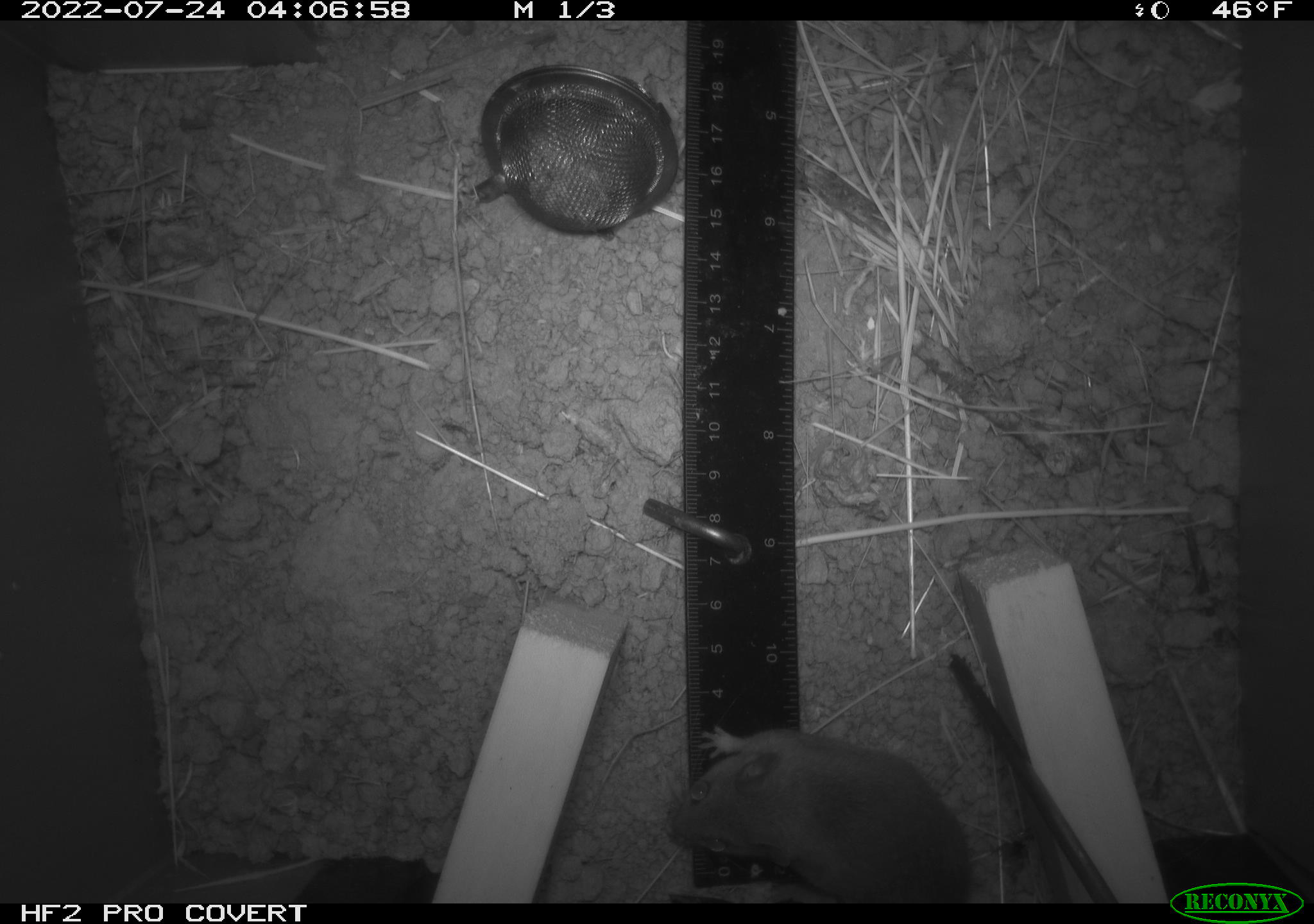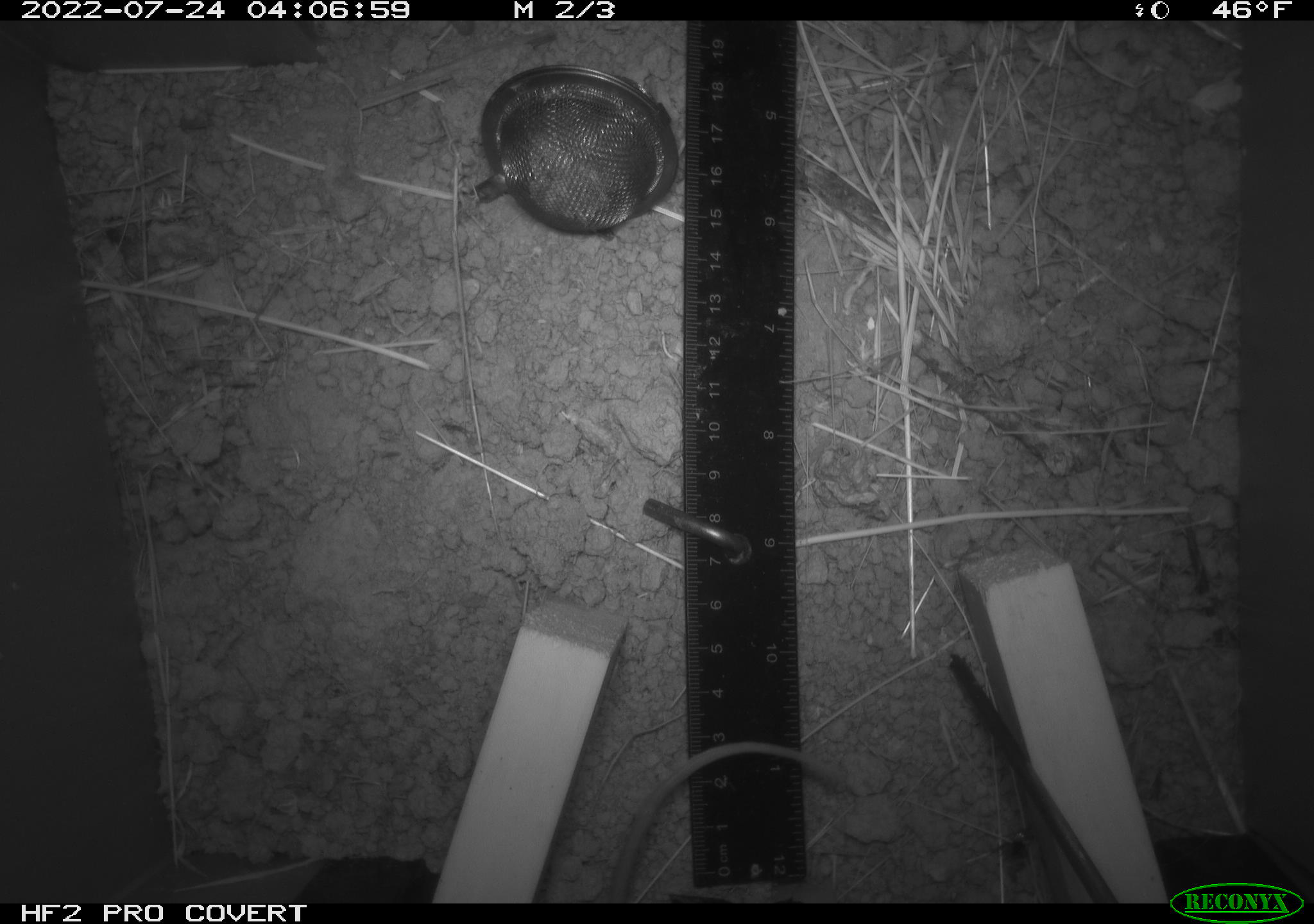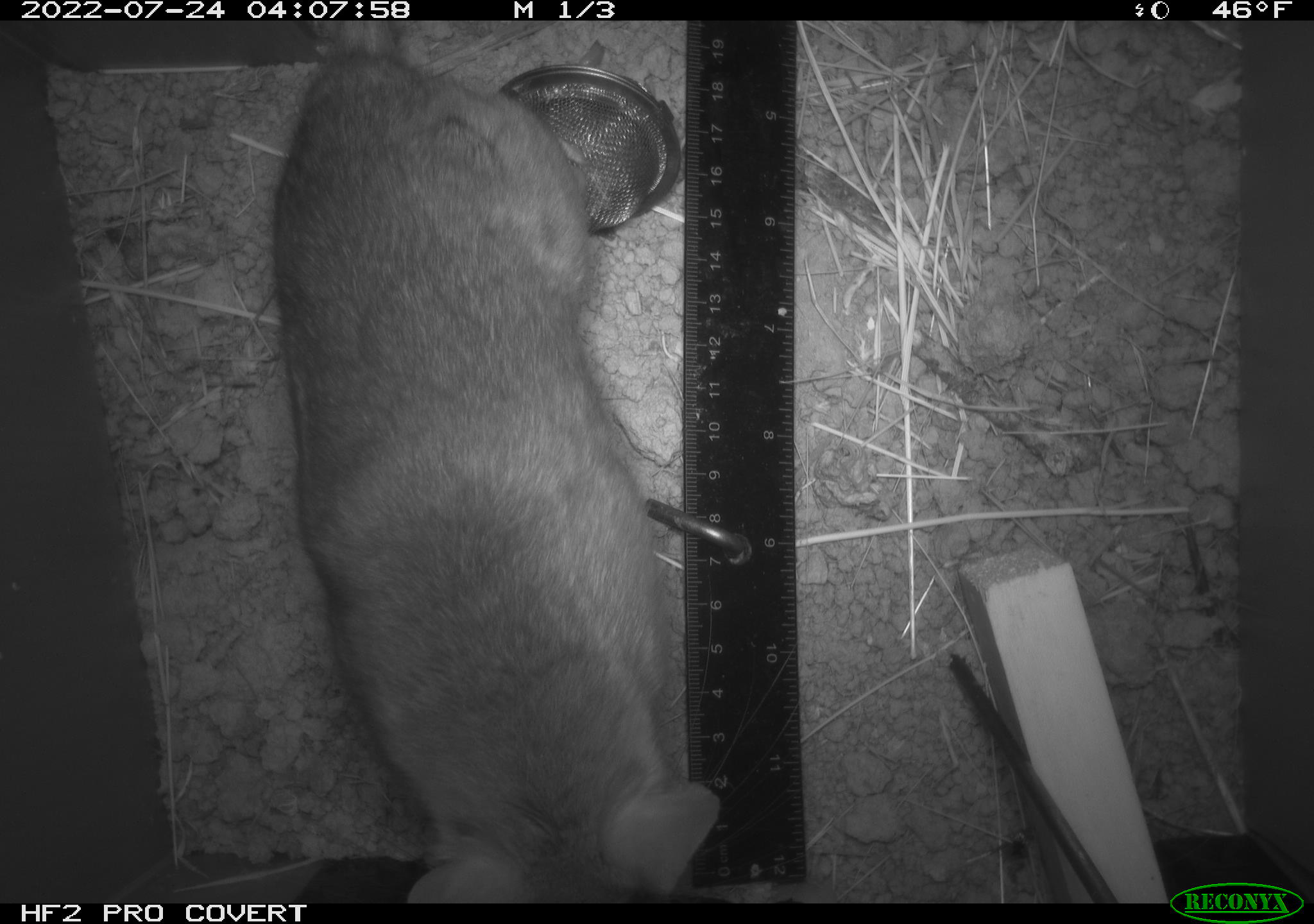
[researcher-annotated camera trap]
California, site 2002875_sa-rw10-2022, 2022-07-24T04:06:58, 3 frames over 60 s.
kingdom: Animalia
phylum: Chordata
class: Mammalia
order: Rodentia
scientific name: Rodentia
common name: mouse species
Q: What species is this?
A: Mouse species (Rodentia).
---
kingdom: Animalia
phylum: Chordata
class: Mammalia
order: Rodentia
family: Cricetidae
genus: Neotoma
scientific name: Neotoma fuscipes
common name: dusky-footed woodrat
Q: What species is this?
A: Dusky-footed woodrat (Neotoma fuscipes).